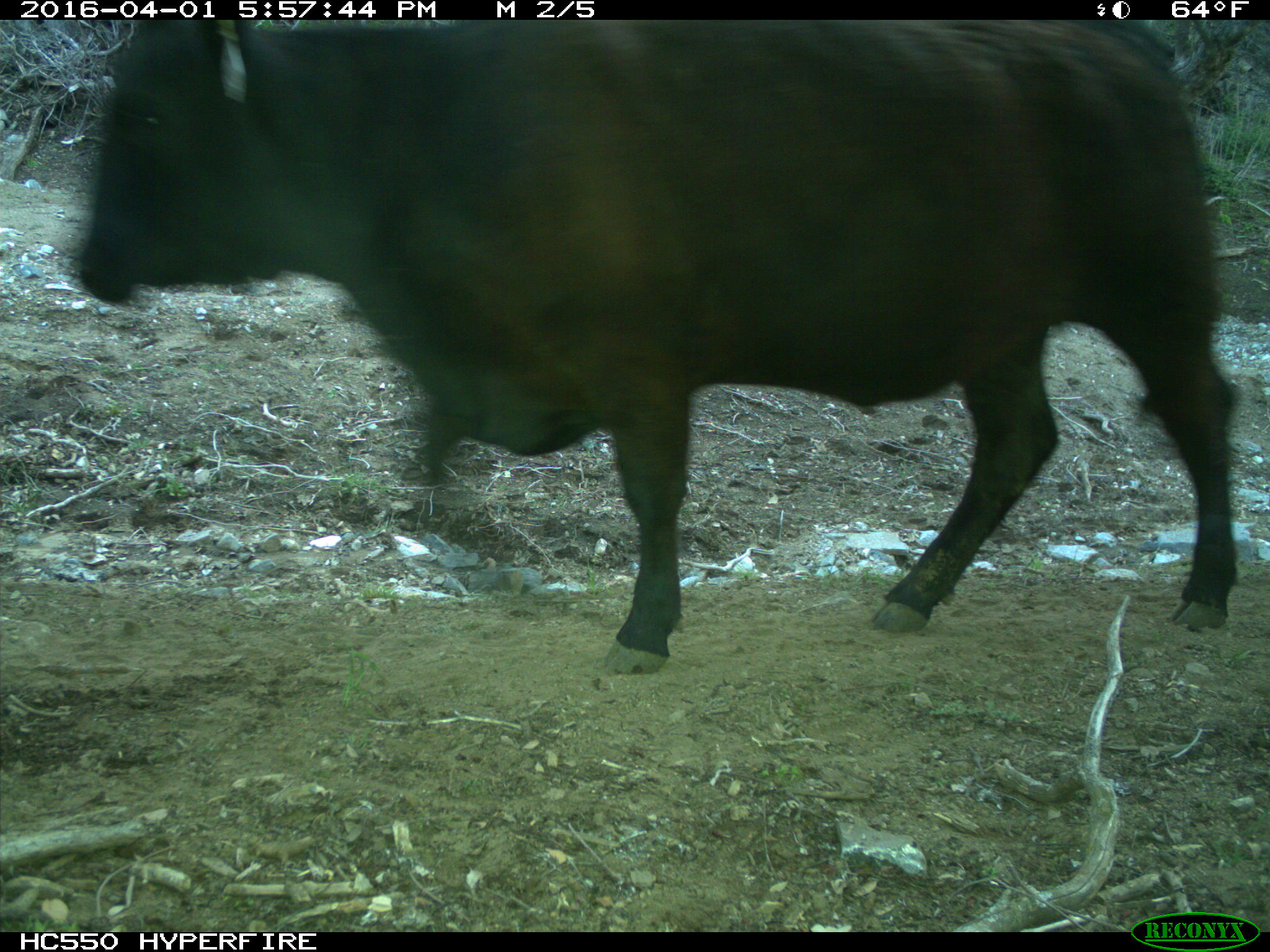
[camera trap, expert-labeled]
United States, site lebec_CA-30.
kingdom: Animalia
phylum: Chordata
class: Mammalia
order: Artiodactyla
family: Bovidae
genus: Bos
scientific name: Bos taurus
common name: domestic cow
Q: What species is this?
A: Bos taurus (domestic cow).